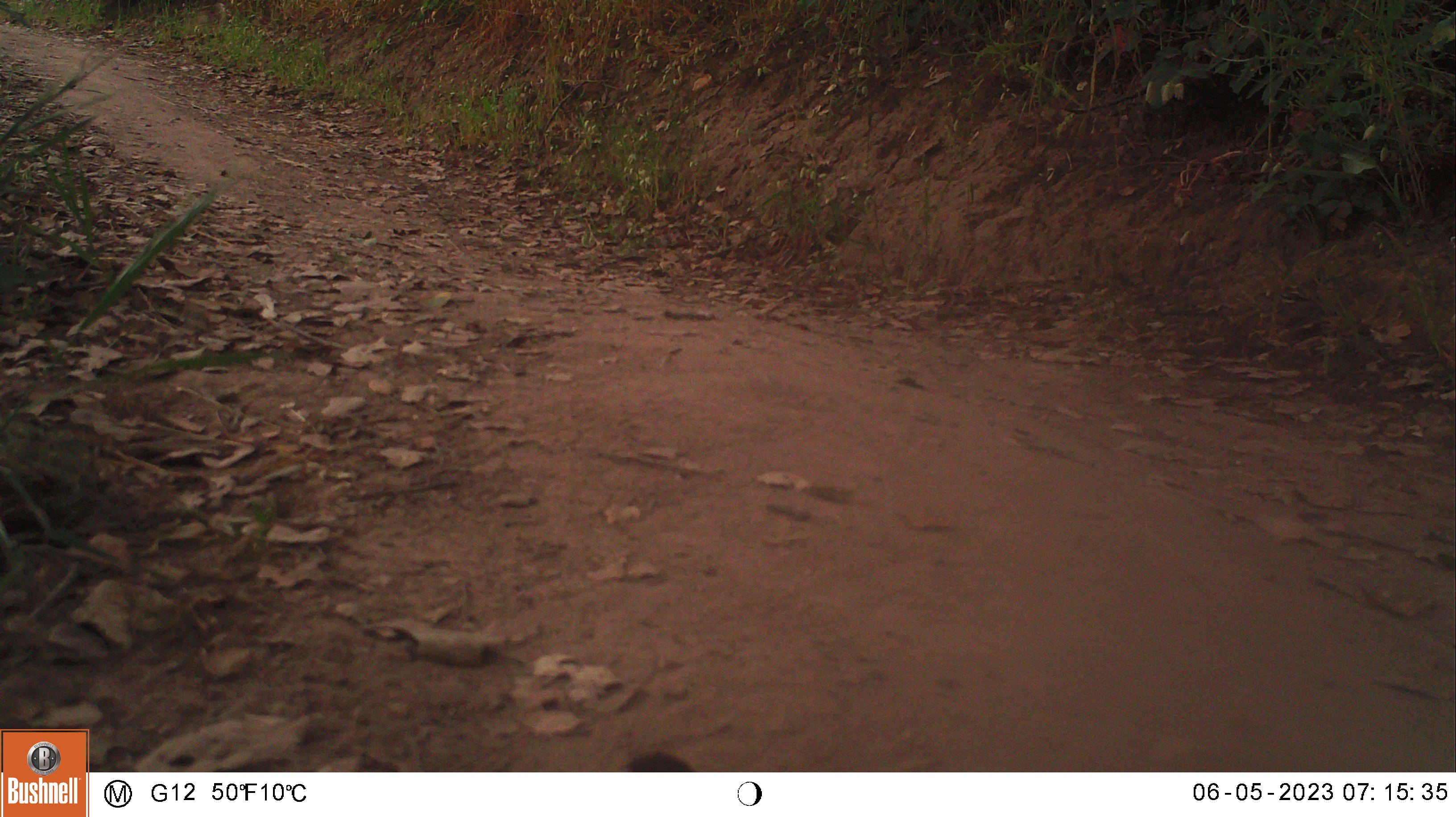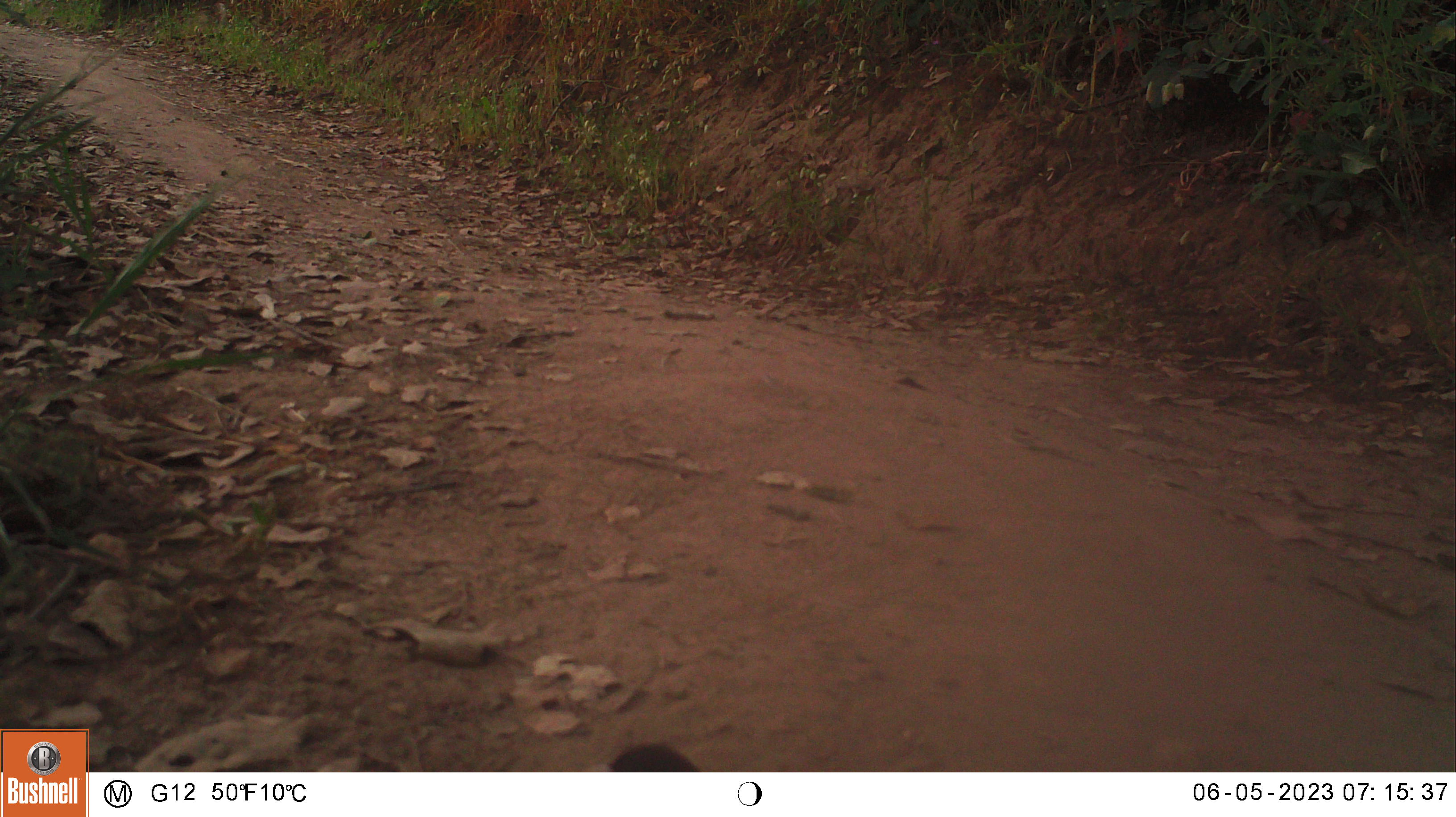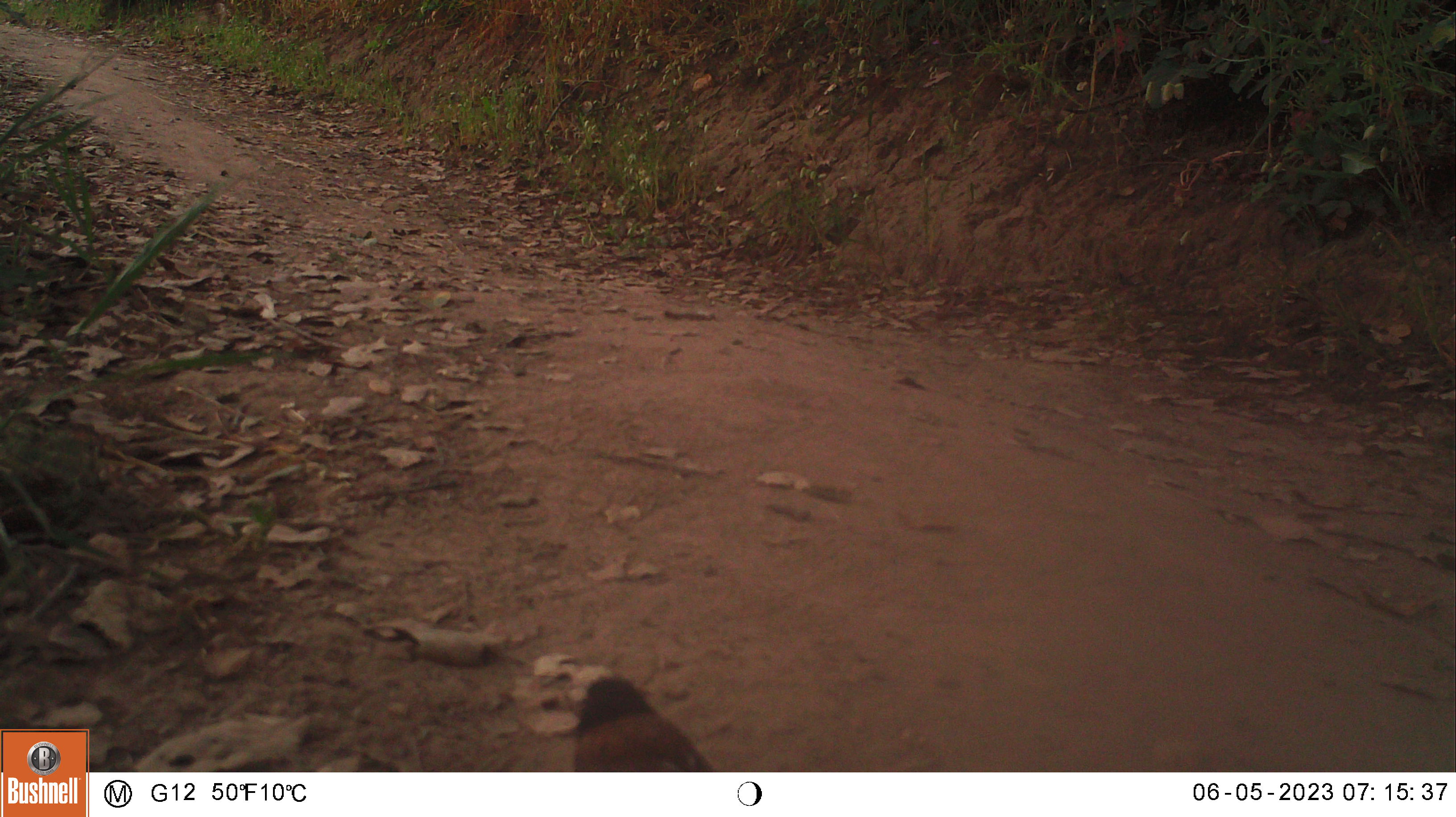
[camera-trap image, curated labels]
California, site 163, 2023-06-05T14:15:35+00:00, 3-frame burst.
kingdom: Animalia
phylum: Chordata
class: Aves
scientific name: Aves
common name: bird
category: unknown bird